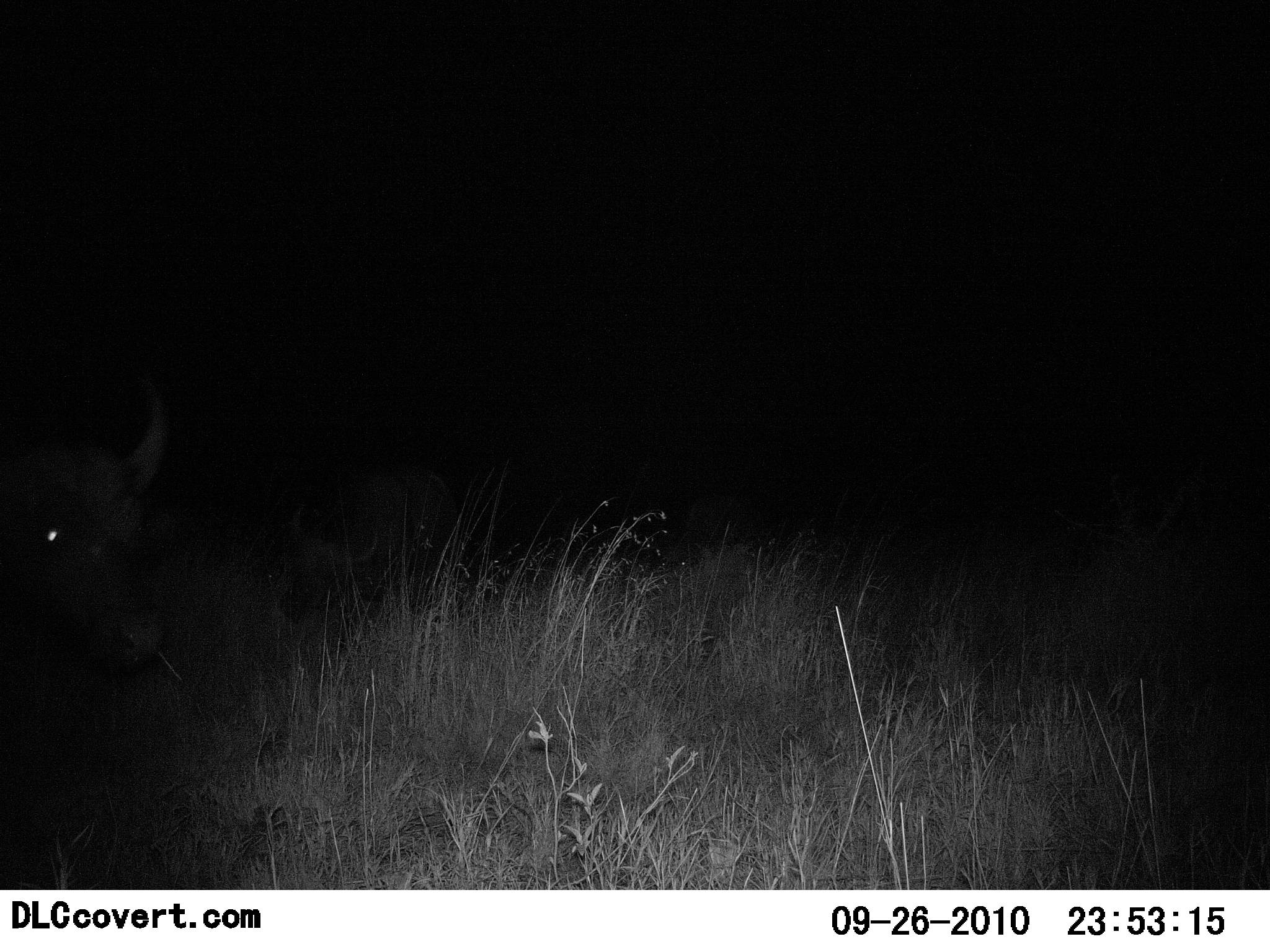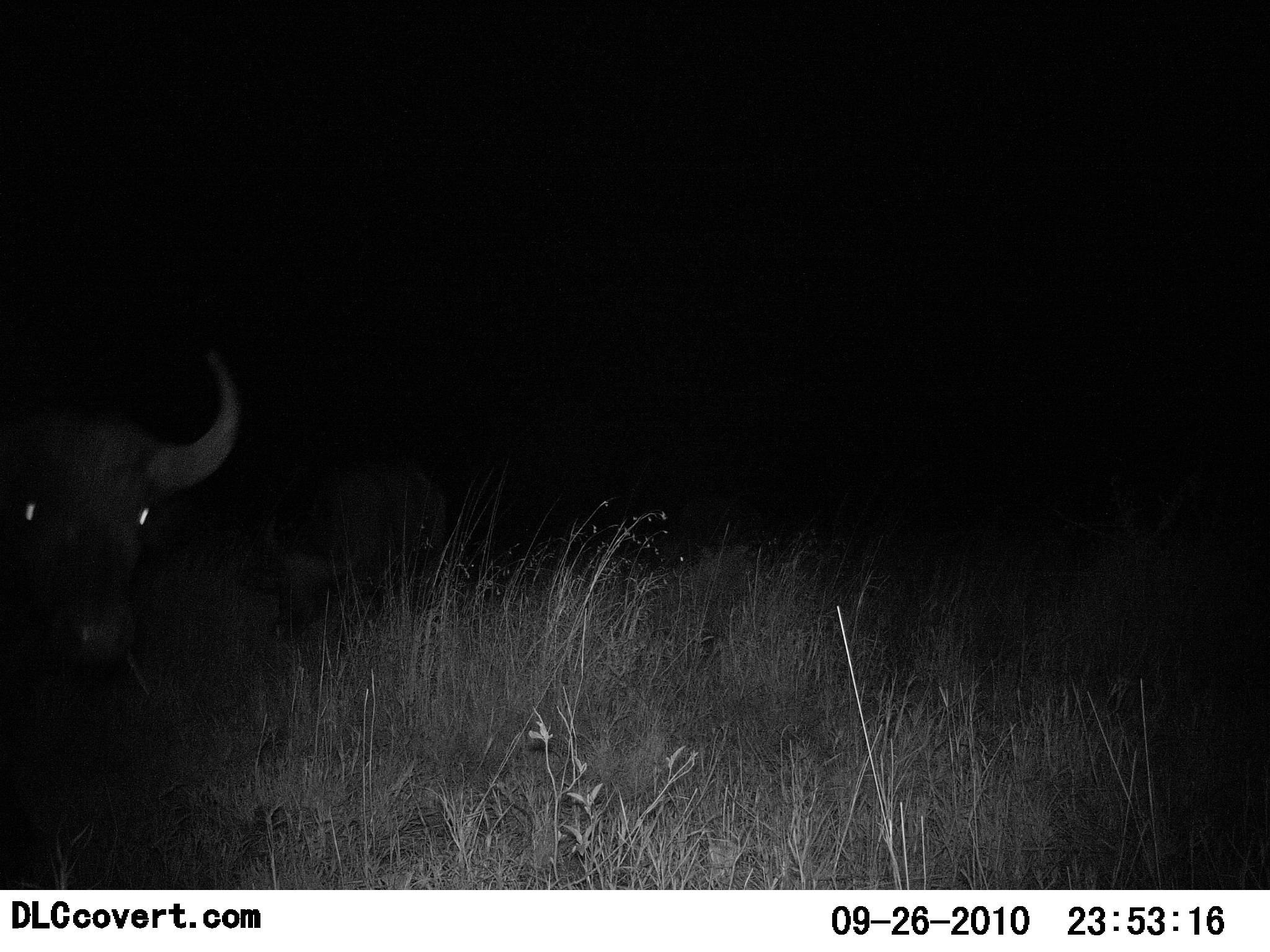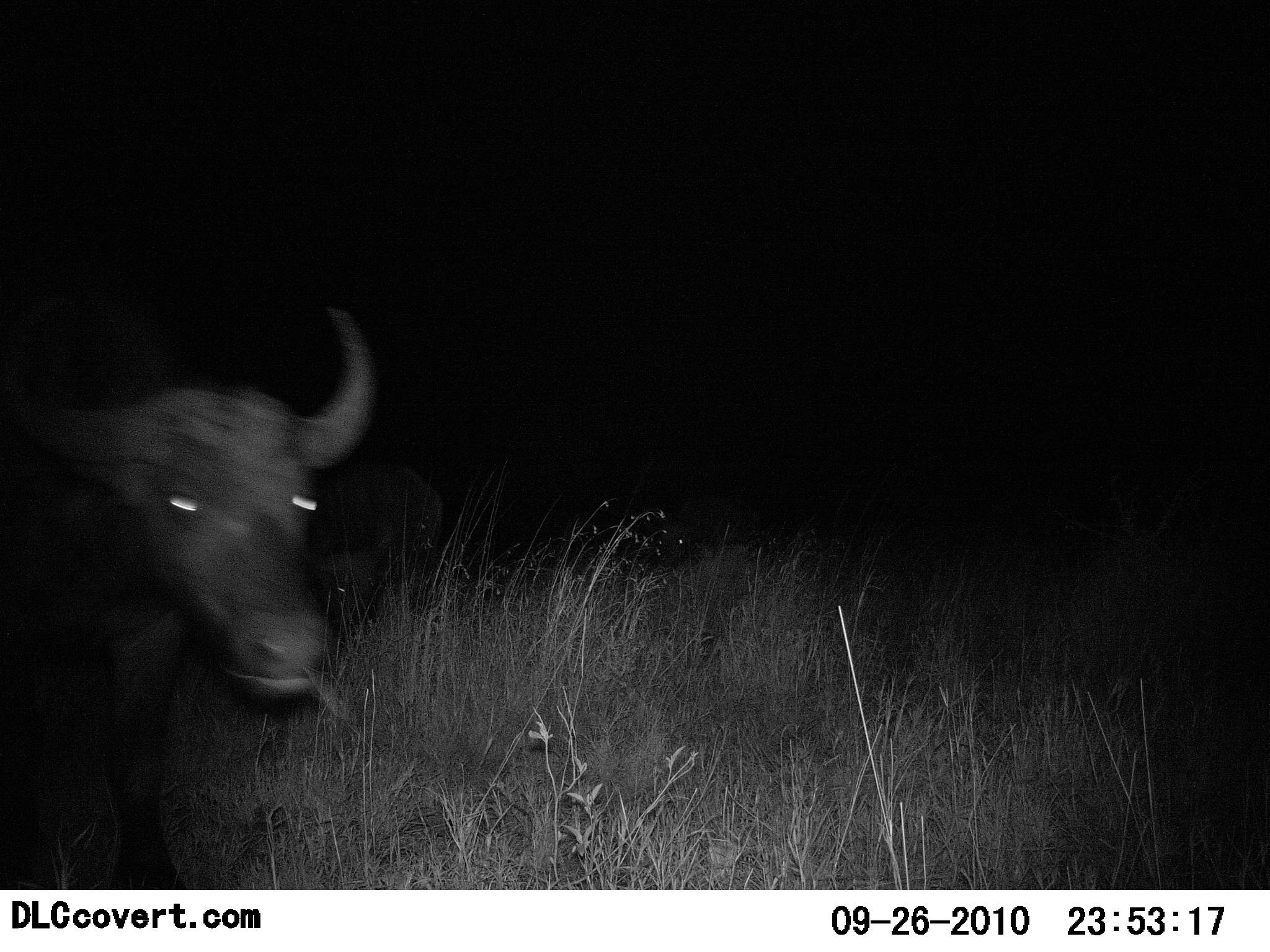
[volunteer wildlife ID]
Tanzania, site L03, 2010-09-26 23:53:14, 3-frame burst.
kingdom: Animalia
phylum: Chordata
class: Mammalia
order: Artiodactyla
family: Bovidae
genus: Syncerus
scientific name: Syncerus caffer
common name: cape buffalo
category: buffalo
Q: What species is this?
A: Buffalo (cape buffalo) (Syncerus caffer).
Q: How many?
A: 2.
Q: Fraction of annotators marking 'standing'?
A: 8%.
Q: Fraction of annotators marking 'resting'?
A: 0%.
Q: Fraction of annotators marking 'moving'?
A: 69%.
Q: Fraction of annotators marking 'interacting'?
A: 8%.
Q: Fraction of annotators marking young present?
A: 0%.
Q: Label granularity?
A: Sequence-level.